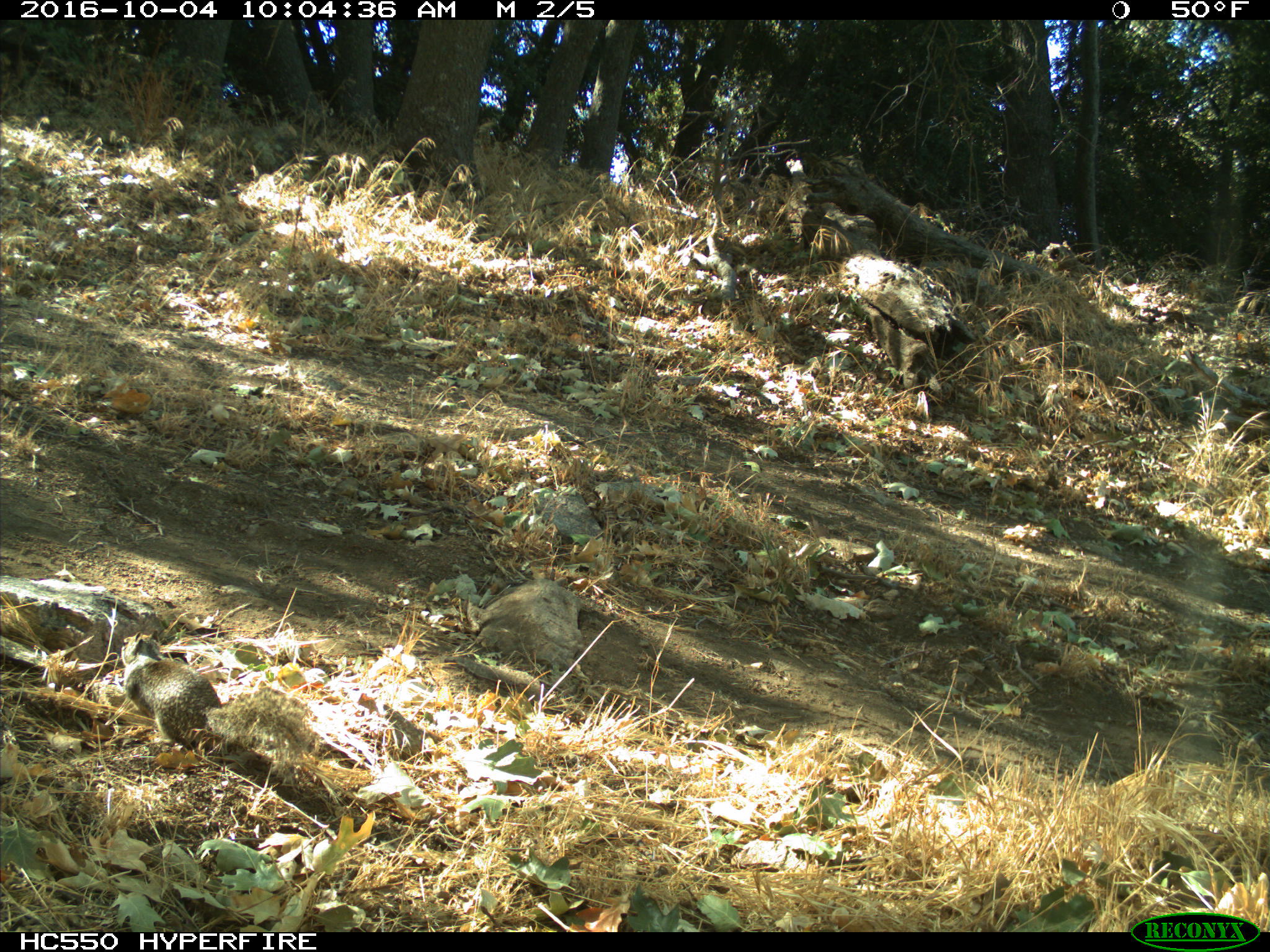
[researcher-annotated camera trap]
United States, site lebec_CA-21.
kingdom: Animalia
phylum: Chordata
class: Mammalia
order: Rodentia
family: Sciuridae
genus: Otospermophilus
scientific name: Otospermophilus beecheyi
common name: california ground squirrel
Otospermophilus beecheyi (california ground squirrel).